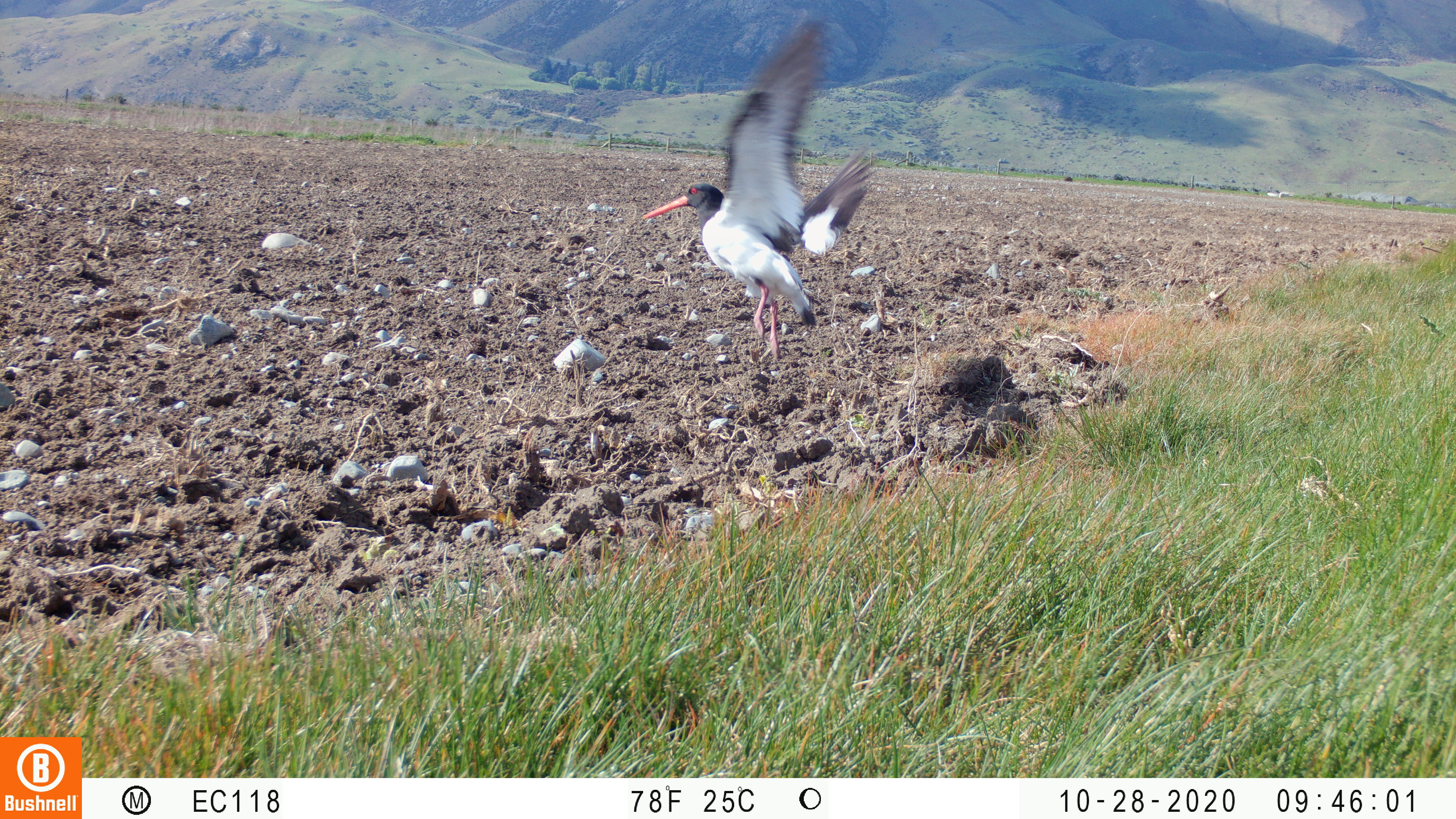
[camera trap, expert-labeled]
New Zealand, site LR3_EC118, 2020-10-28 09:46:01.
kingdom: Animalia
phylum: Chordata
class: Aves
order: Charadriiformes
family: Haematopodidae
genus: Haematopus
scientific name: Haematopus unicolor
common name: variable oystercatcher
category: oystercatcher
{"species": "oystercatcher (variable oystercatcher) (Haematopus unicolor)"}